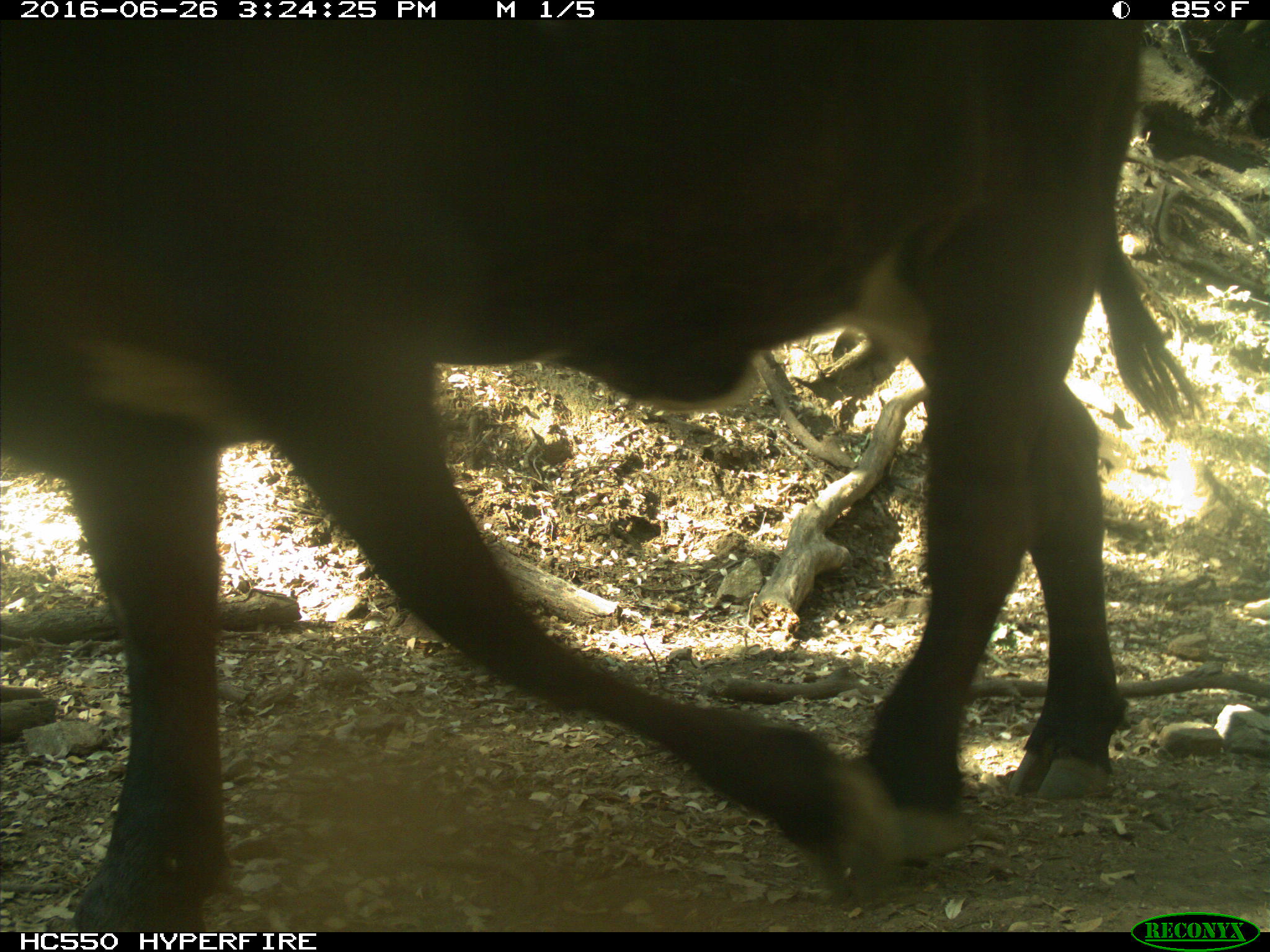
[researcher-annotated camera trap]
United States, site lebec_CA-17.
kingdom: Animalia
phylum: Chordata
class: Mammalia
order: Artiodactyla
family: Bovidae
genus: Bos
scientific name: Bos taurus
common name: domestic cow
Bos taurus (domestic cow).